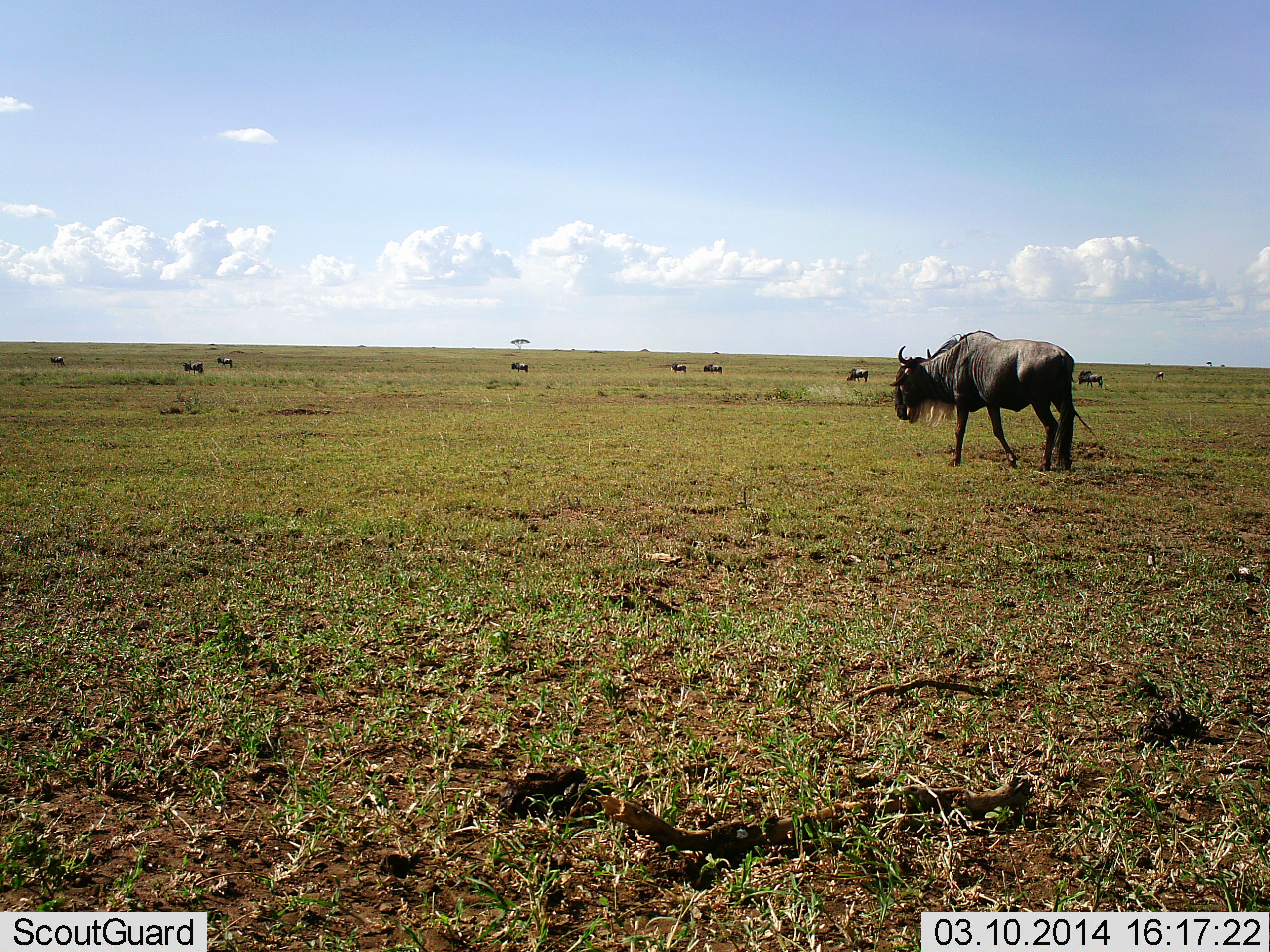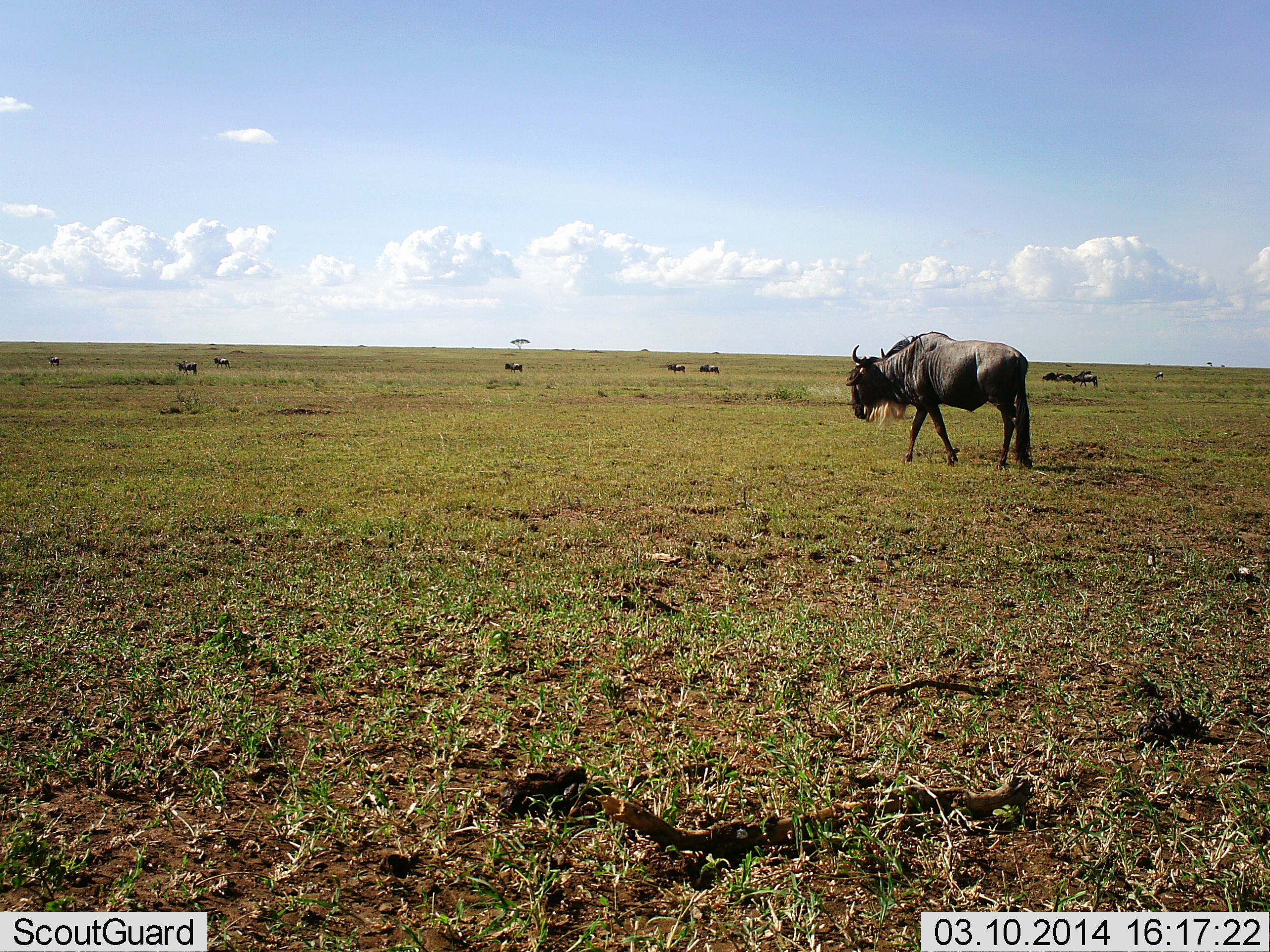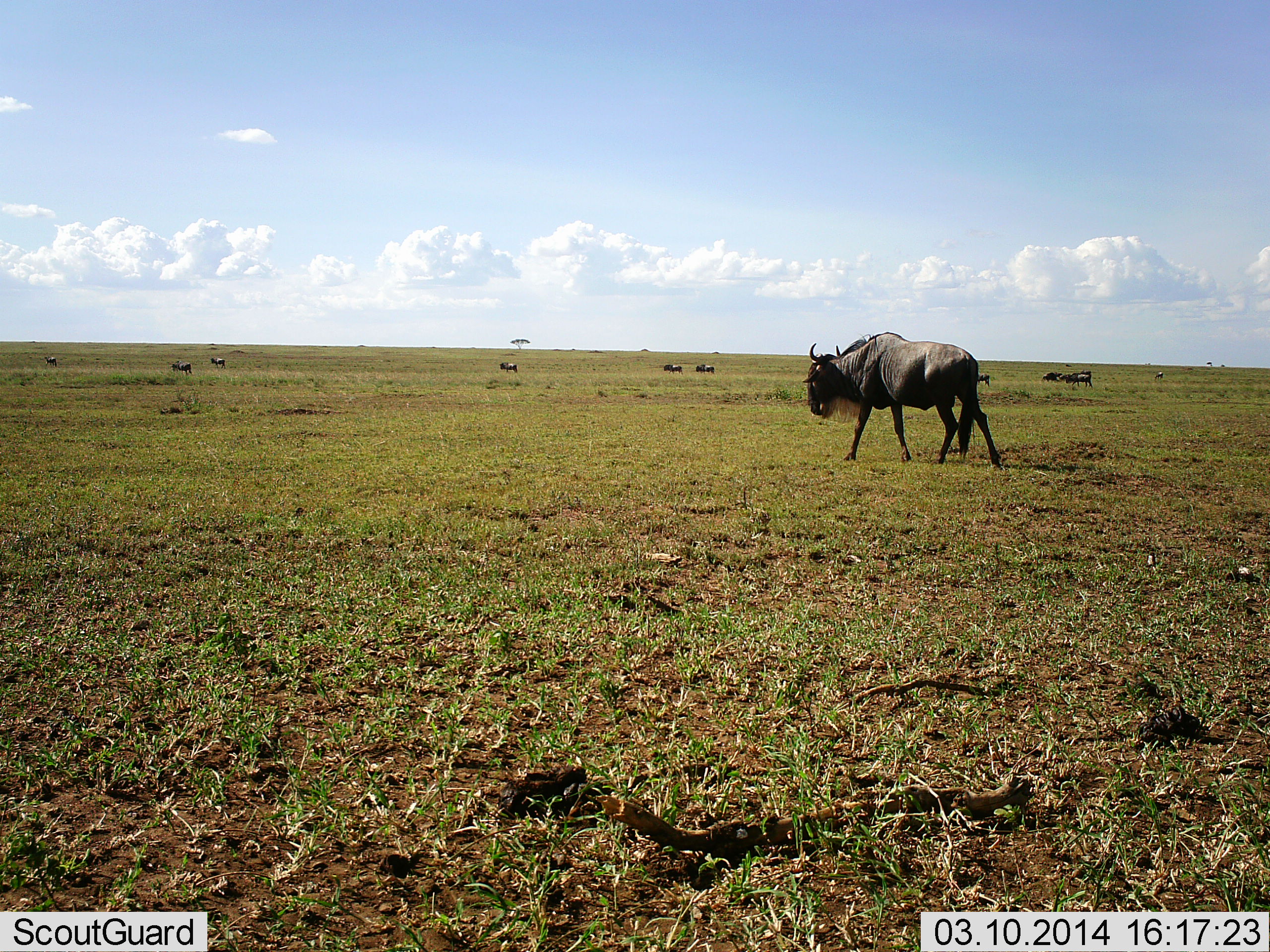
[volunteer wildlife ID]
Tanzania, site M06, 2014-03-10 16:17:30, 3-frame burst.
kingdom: Animalia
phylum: Chordata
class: Mammalia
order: Artiodactyla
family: Bovidae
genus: Connochaetes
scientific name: Connochaetes taurinus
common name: blue wildebeest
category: wildebeest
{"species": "wildebeest (blue wildebeest) (Connochaetes taurinus)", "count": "10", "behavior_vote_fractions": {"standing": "40%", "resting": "0%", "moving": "90%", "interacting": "10%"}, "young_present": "0%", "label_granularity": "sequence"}